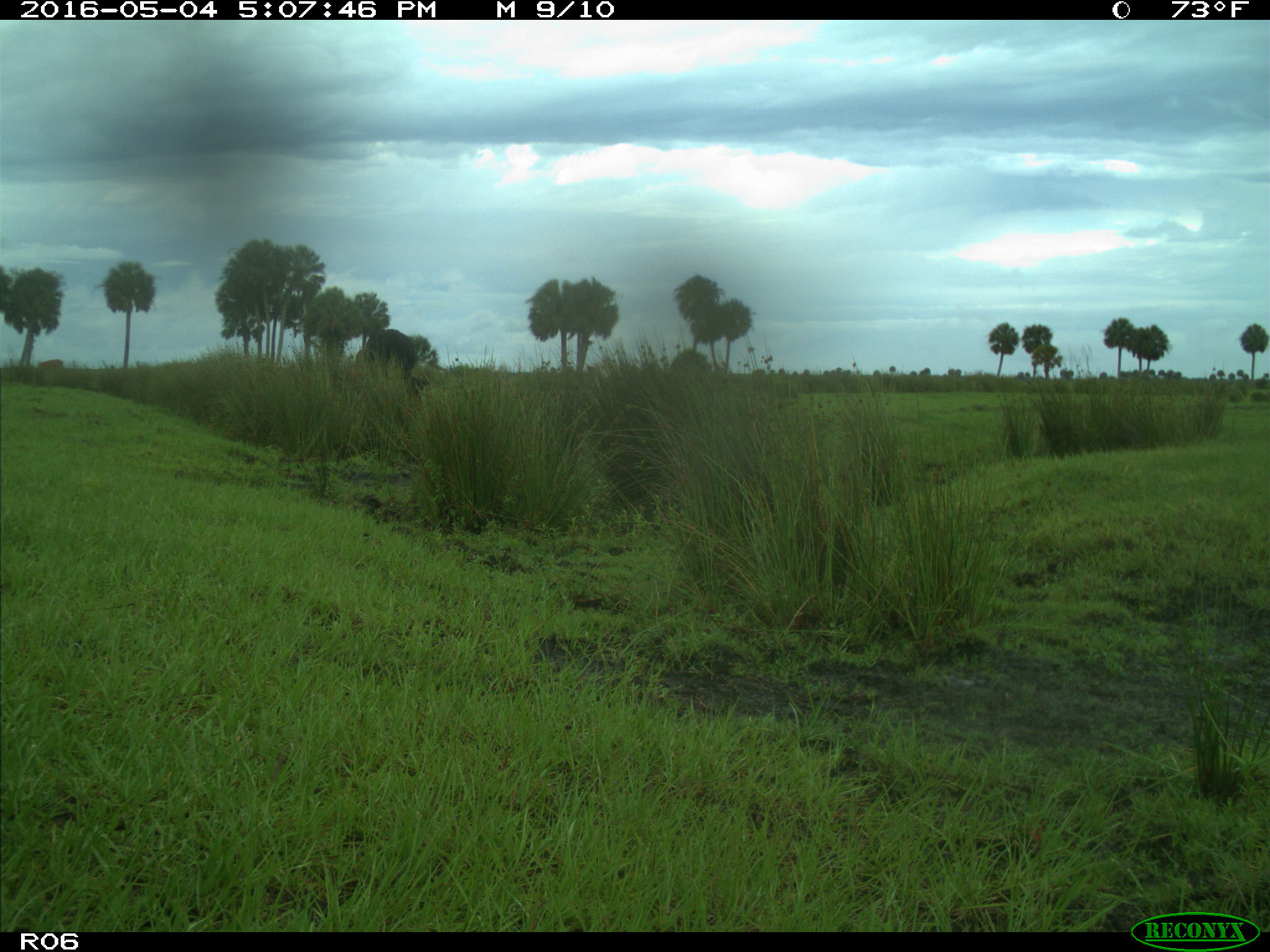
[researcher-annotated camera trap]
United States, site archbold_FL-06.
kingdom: Animalia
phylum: Chordata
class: Mammalia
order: Artiodactyla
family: Bovidae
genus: Bos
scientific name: Bos taurus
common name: domestic cow